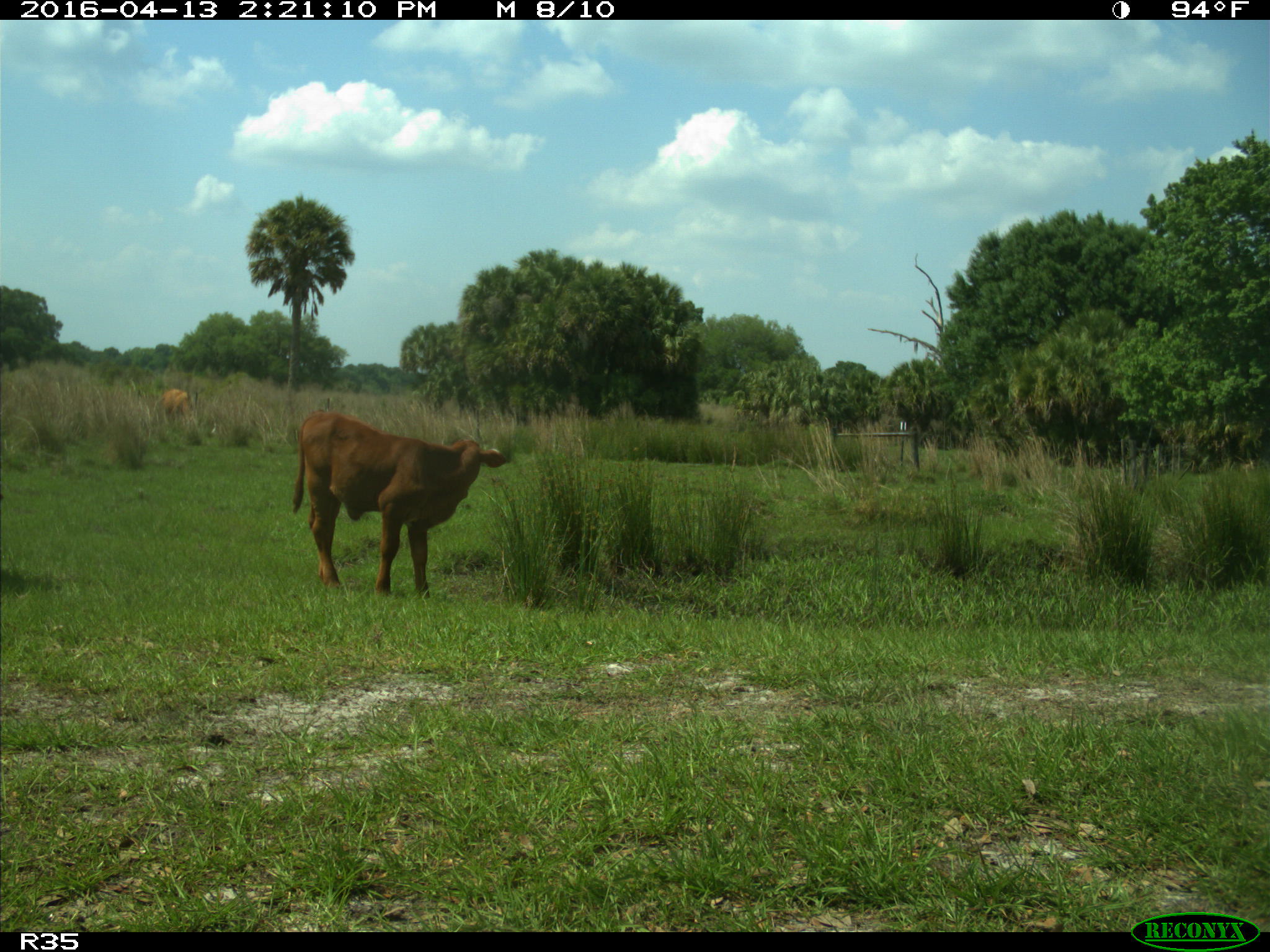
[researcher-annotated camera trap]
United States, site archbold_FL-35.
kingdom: Animalia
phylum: Chordata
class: Mammalia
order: Artiodactyla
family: Bovidae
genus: Bos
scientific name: Bos taurus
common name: domestic cow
Bos taurus (domestic cow).